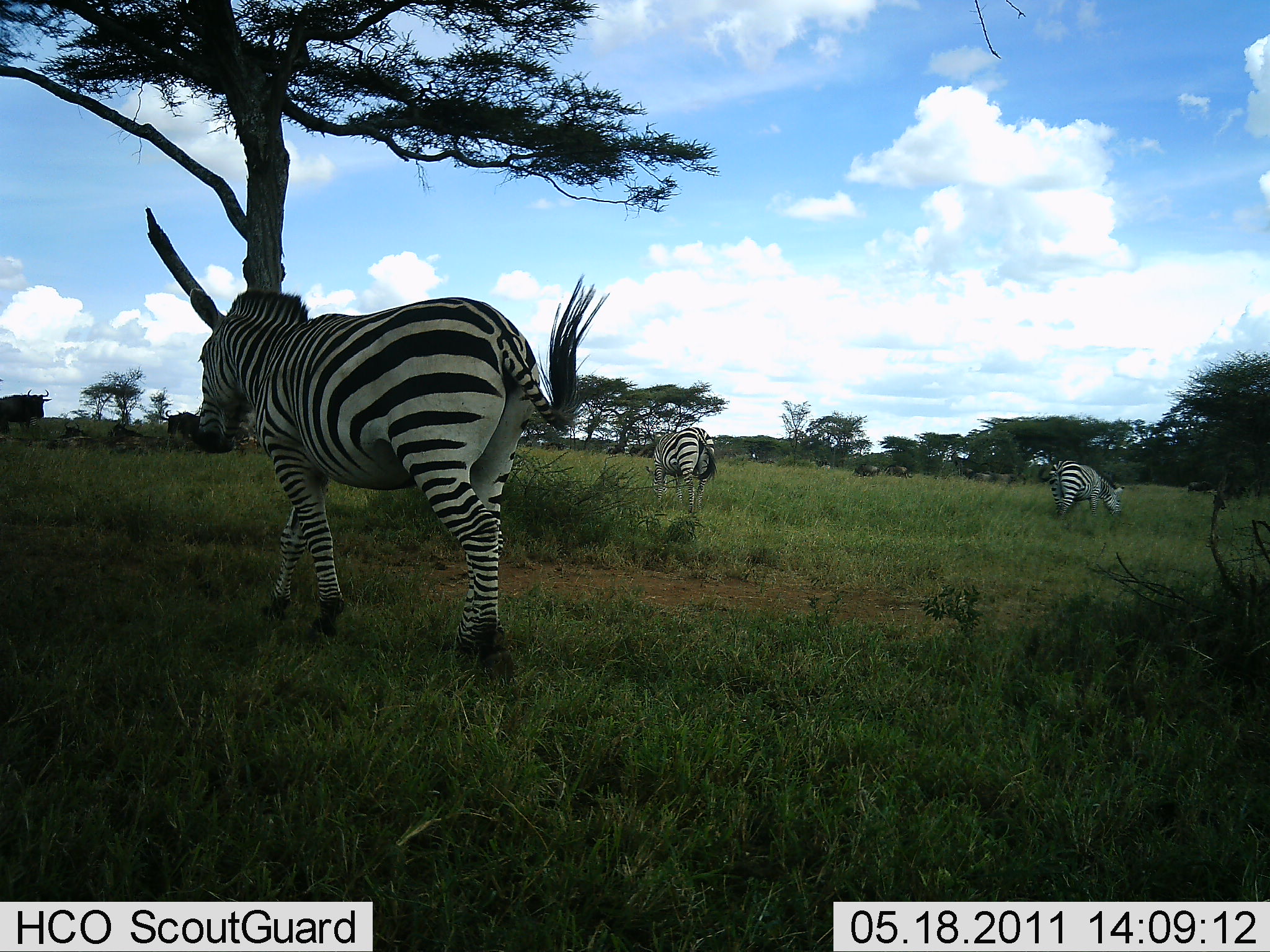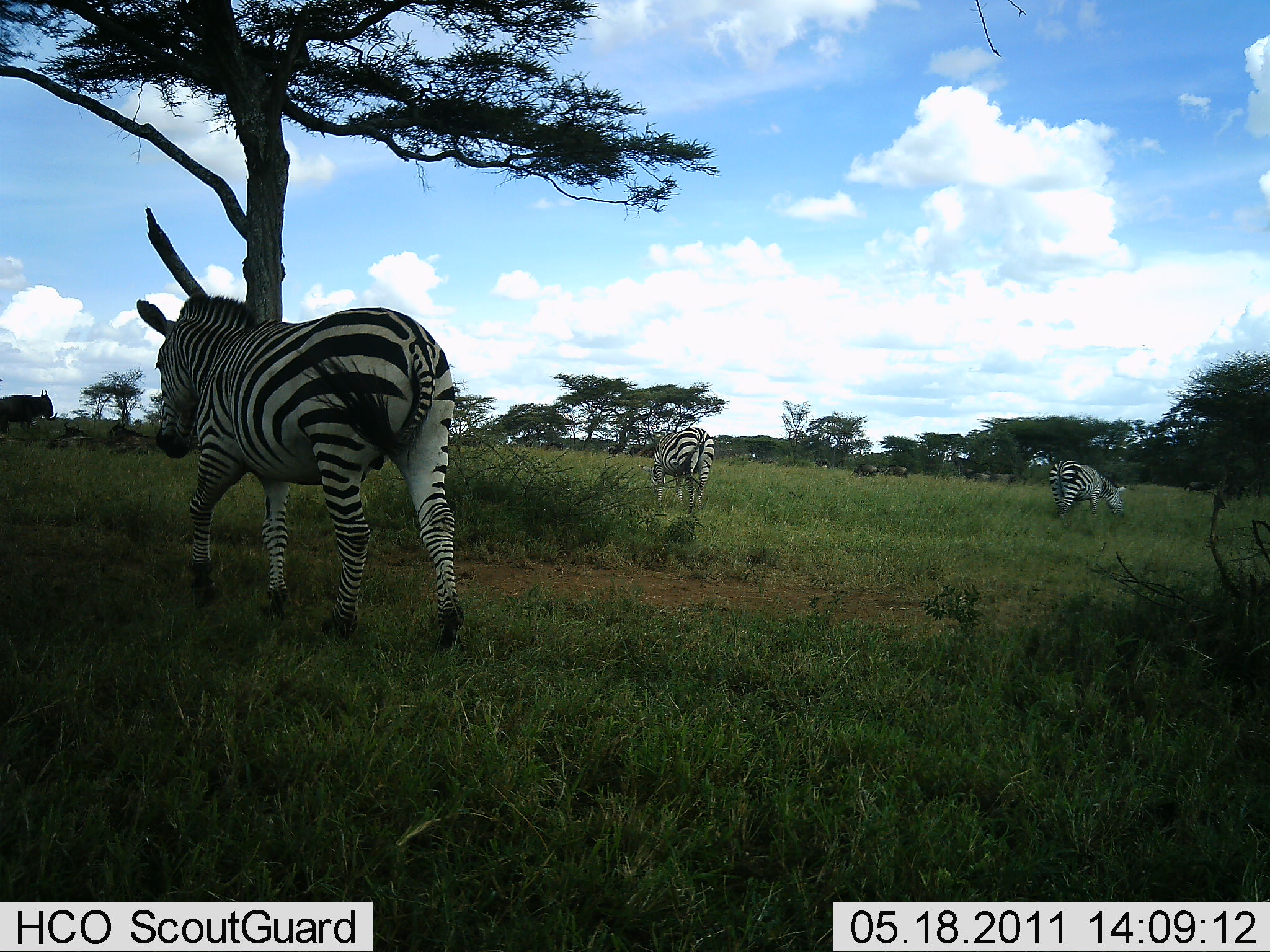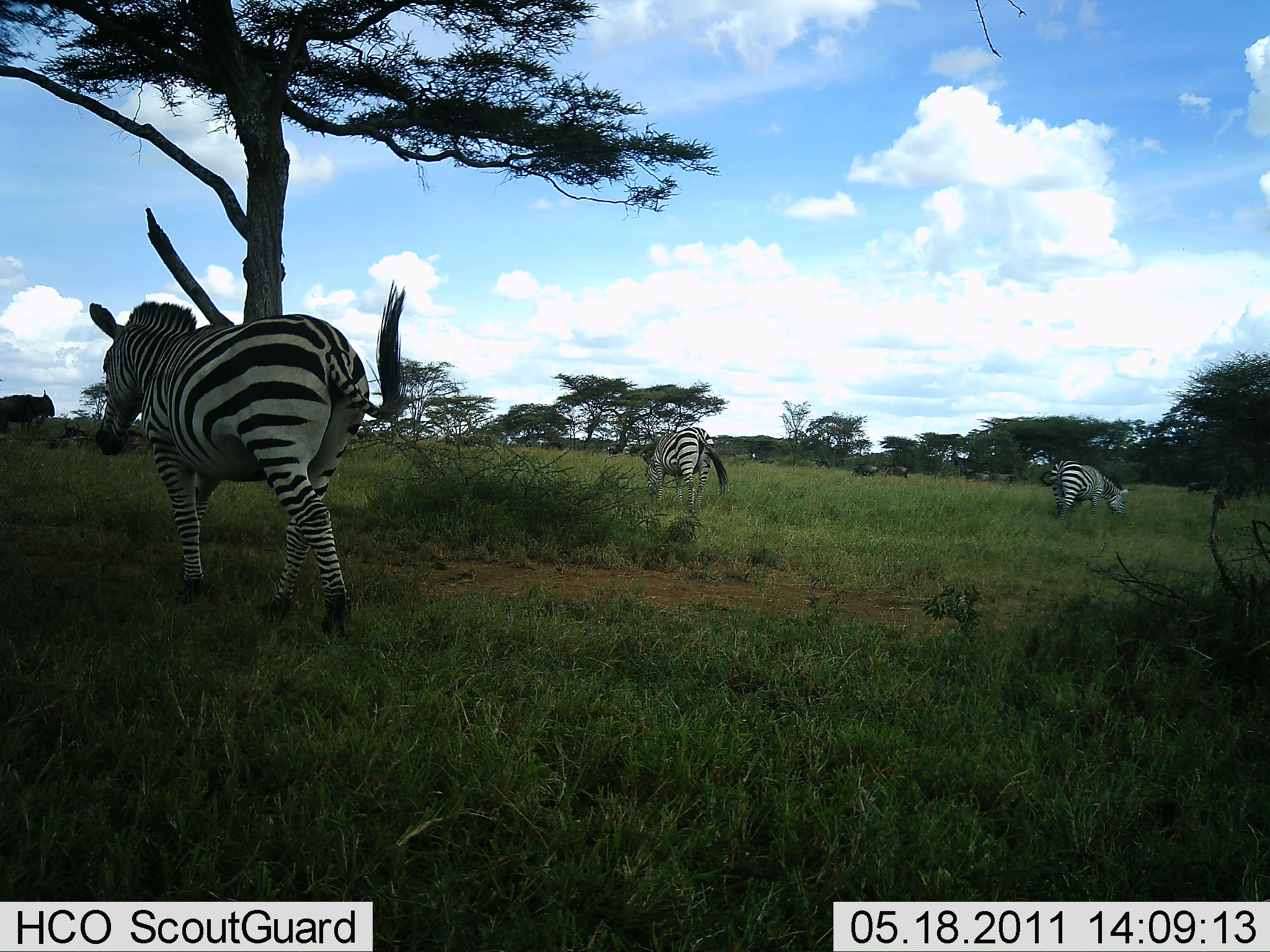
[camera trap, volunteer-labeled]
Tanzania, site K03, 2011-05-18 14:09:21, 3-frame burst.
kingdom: Animalia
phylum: Chordata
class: Mammalia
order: Artiodactyla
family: Bovidae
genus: Connochaetes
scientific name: Connochaetes taurinus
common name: blue wildebeest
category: wildebeest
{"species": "wildebeest (blue wildebeest) (Connochaetes taurinus)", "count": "6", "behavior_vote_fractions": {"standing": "70%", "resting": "10%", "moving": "0%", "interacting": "0%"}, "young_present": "0%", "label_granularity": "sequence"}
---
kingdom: Animalia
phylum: Chordata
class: Mammalia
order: Perissodactyla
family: Equidae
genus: Equus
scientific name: Equus quagga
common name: plains zebra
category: zebra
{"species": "zebra (plains zebra) (Equus quagga)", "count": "3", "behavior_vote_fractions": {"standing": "40%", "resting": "0%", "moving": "75%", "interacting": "0%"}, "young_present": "0%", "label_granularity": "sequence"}